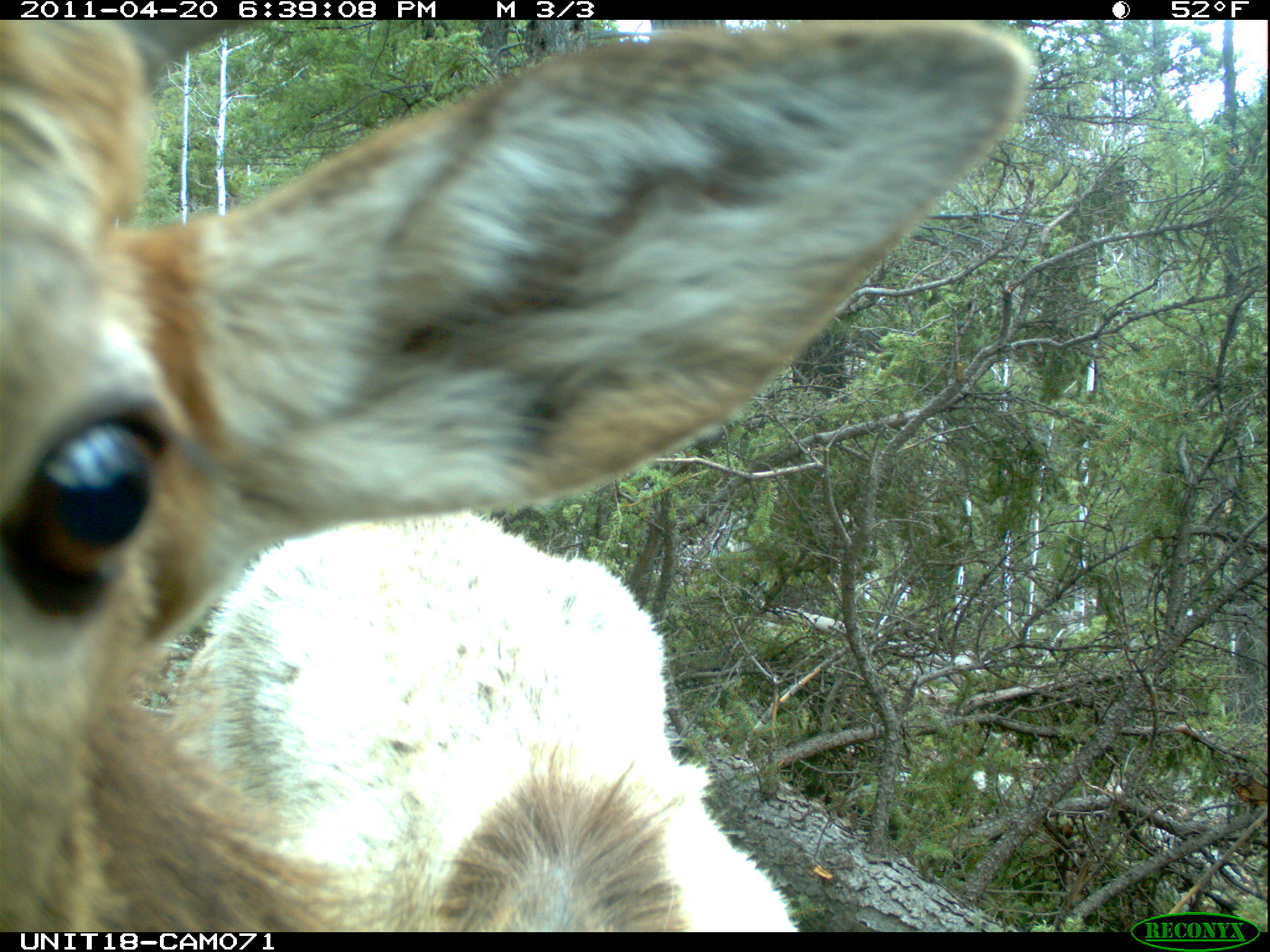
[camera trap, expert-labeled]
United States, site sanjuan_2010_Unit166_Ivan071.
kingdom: Animalia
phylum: Chordata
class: Mammalia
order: Artiodactyla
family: Cervidae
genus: Cervus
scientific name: Cervus elaphus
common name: red deer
Cervus elaphus (red deer).